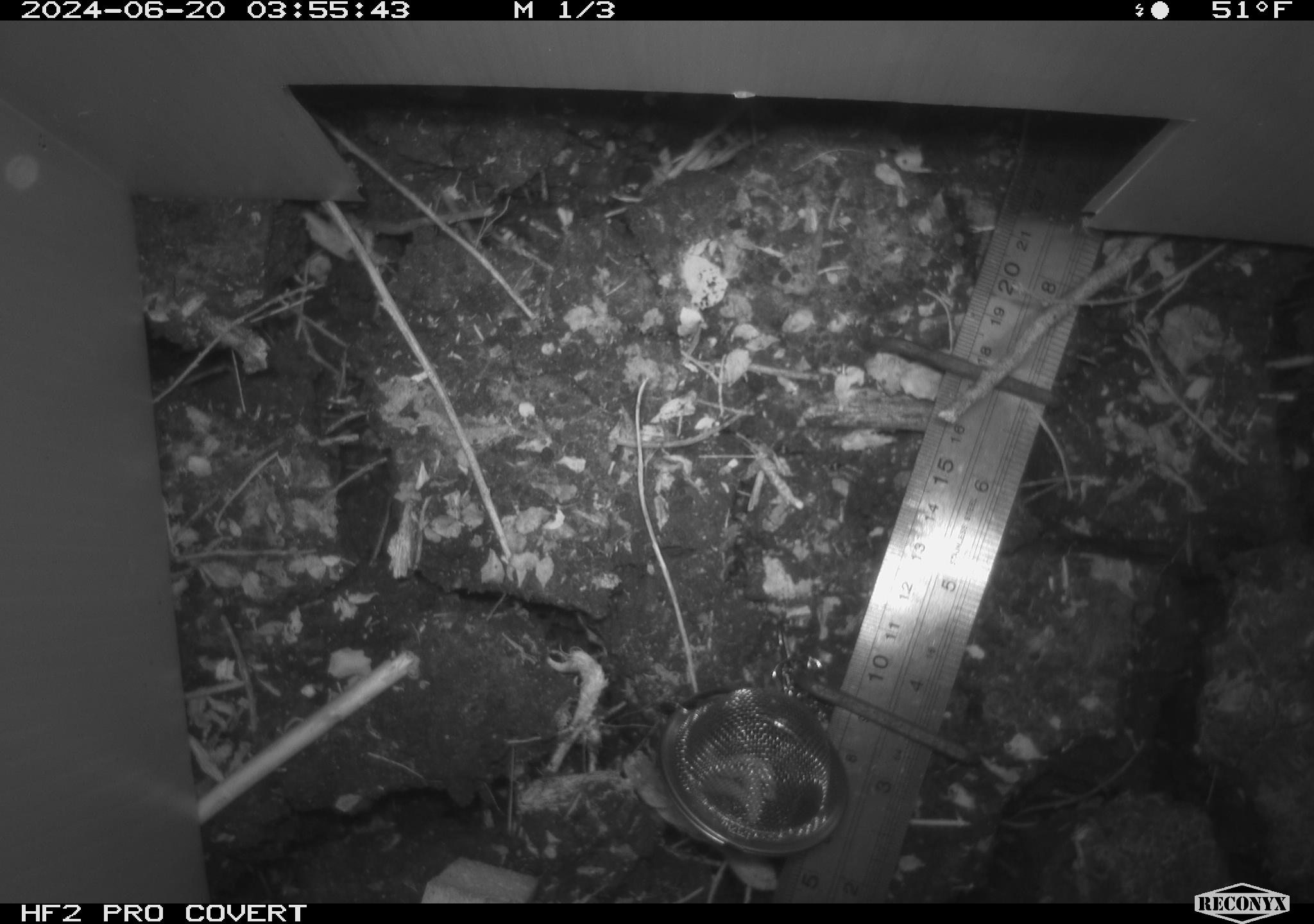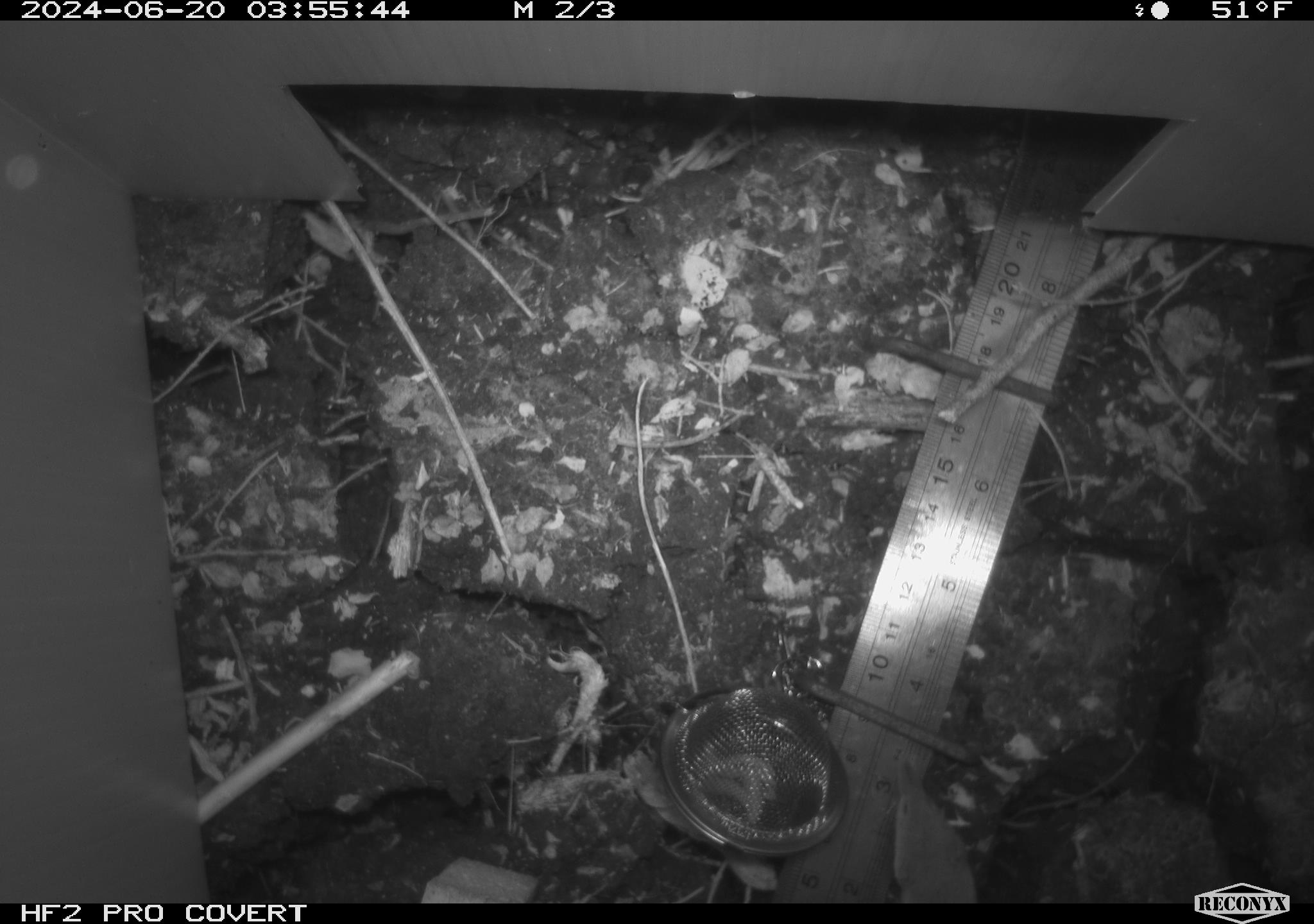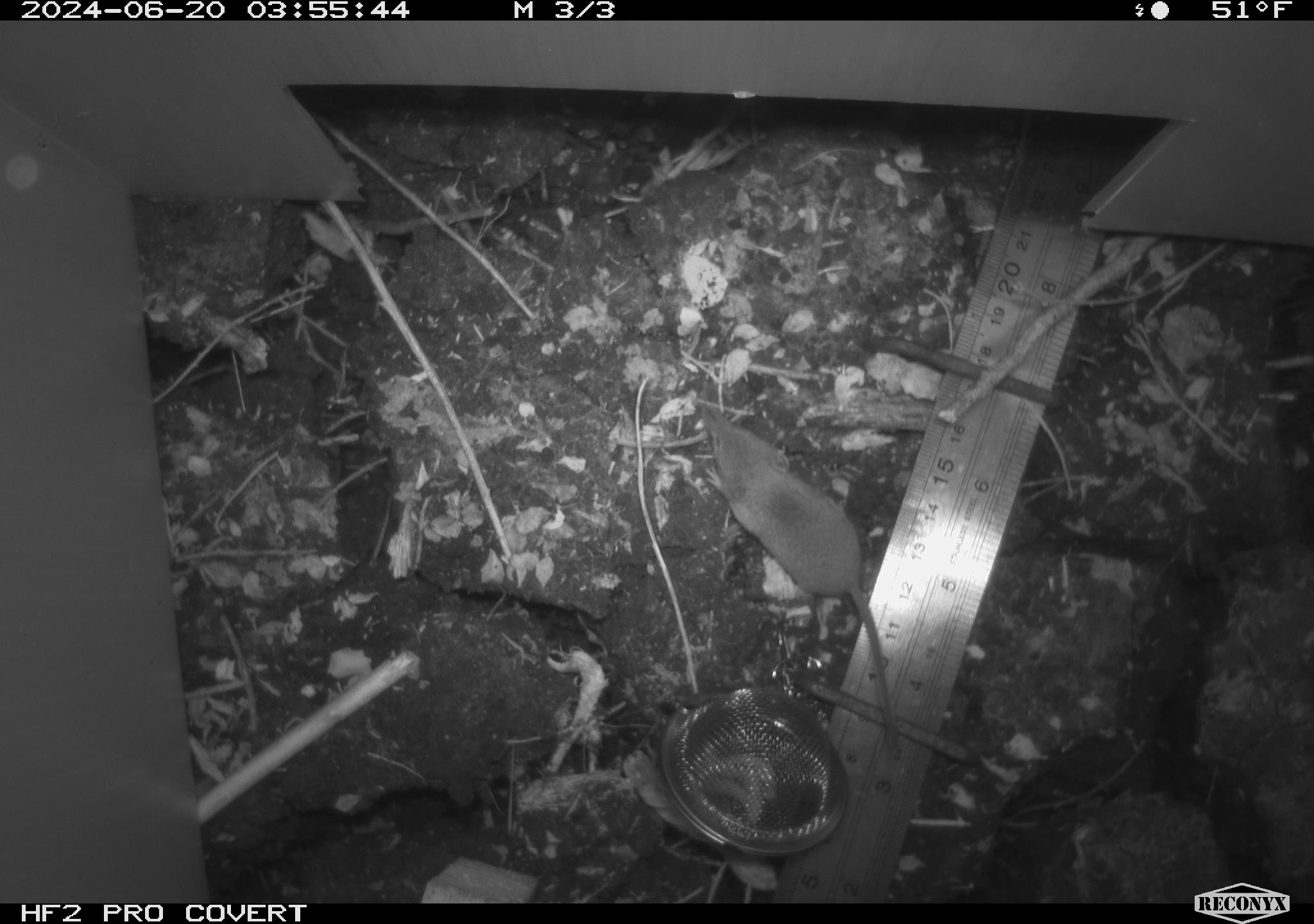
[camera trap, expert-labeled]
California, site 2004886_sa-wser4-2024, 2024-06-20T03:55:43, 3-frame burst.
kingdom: Animalia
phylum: Chordata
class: Mammalia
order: Eulipotyphla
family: Soricidae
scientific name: Soricidae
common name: shrews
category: soricidae family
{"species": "soricidae family (shrews) (Soricidae)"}